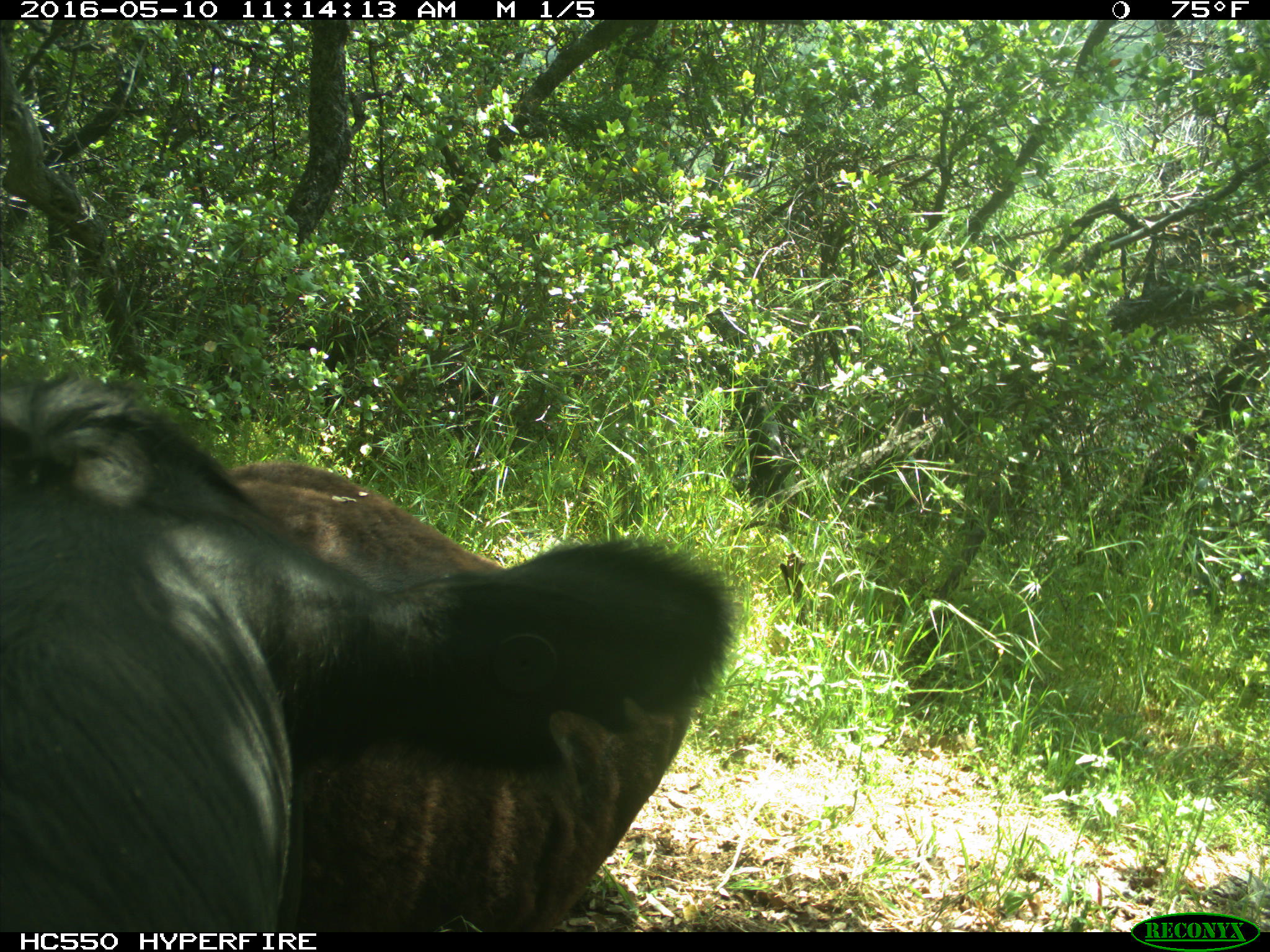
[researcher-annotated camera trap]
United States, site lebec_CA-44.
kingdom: Animalia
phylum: Chordata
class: Mammalia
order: Artiodactyla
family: Bovidae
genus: Bos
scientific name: Bos taurus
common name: domestic cow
Bos taurus (domestic cow).